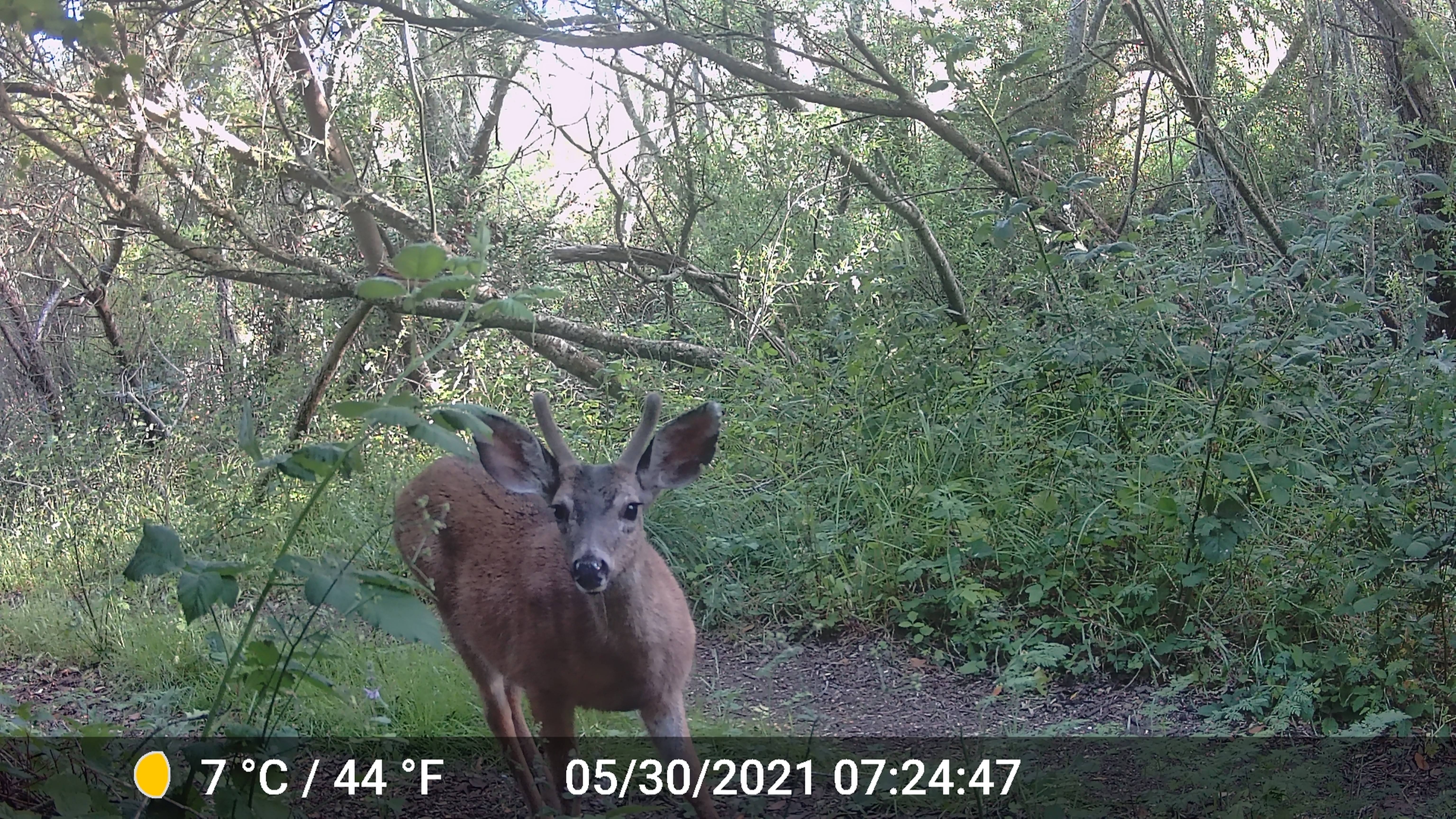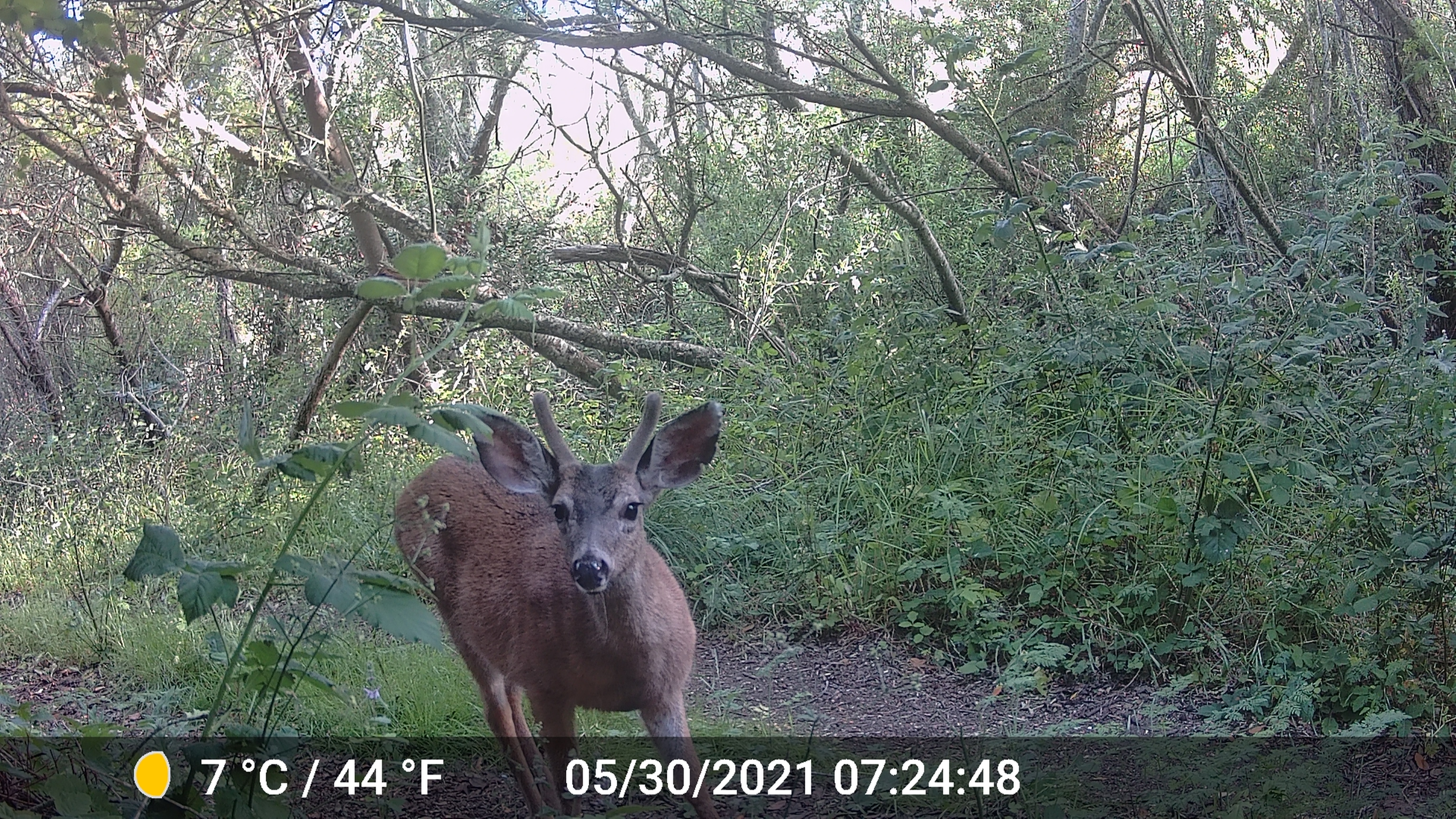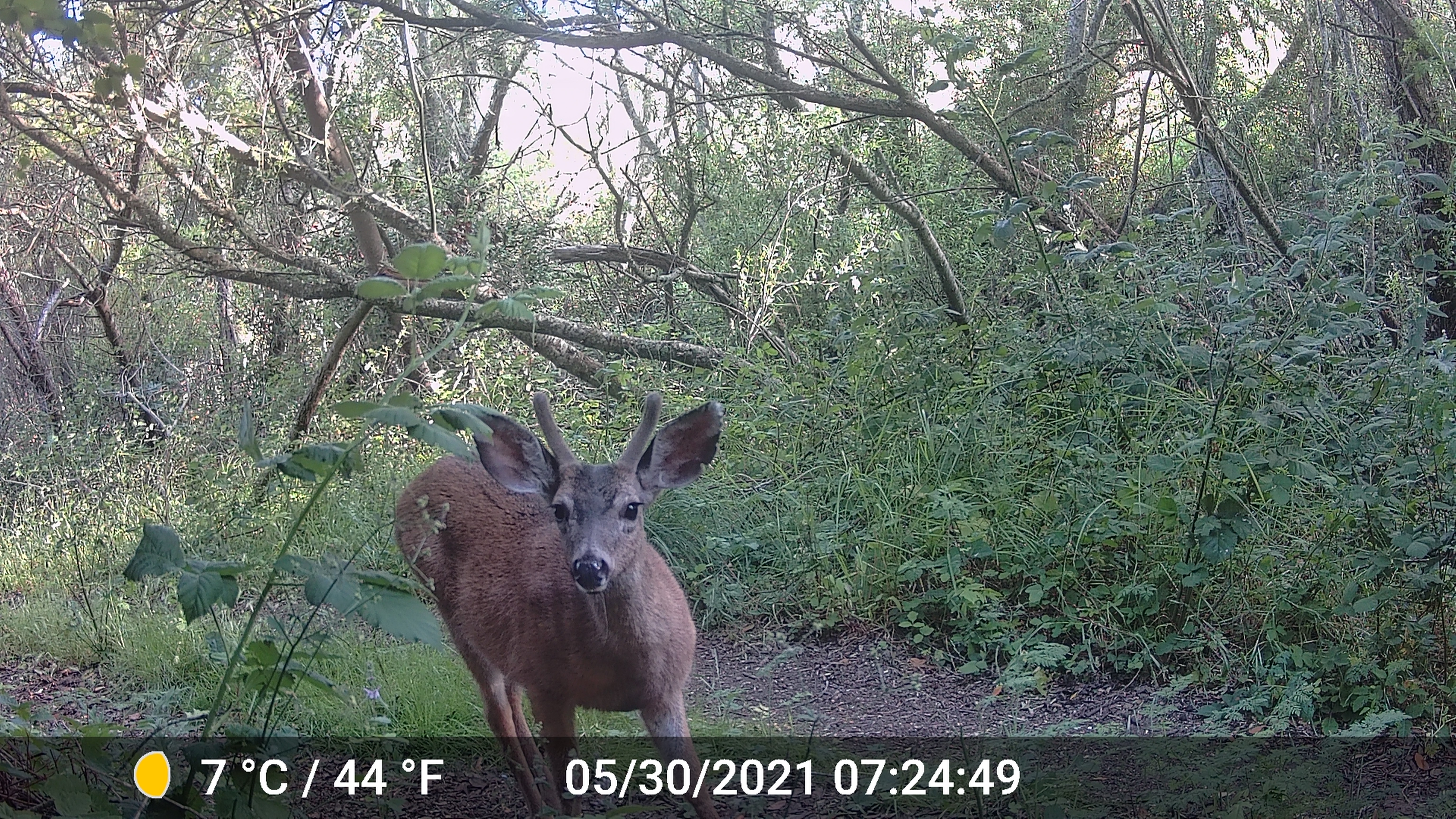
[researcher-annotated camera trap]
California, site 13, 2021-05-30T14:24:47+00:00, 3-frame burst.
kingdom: Animalia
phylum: Chordata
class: Mammalia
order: Artiodactyla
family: Cervidae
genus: Odocoileus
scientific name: Odocoileus hemionus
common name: mule deer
Mule deer (Odocoileus hemionus).